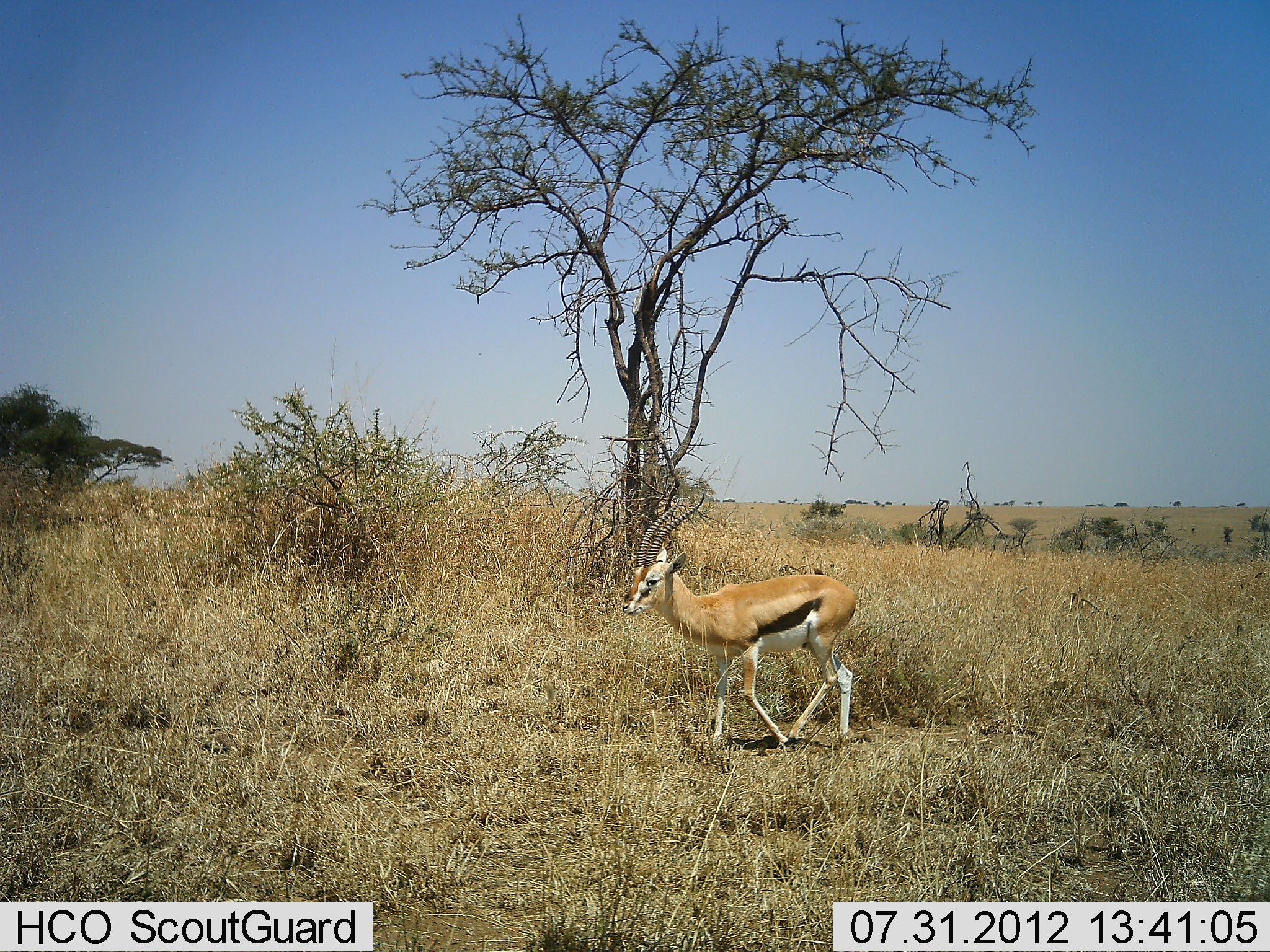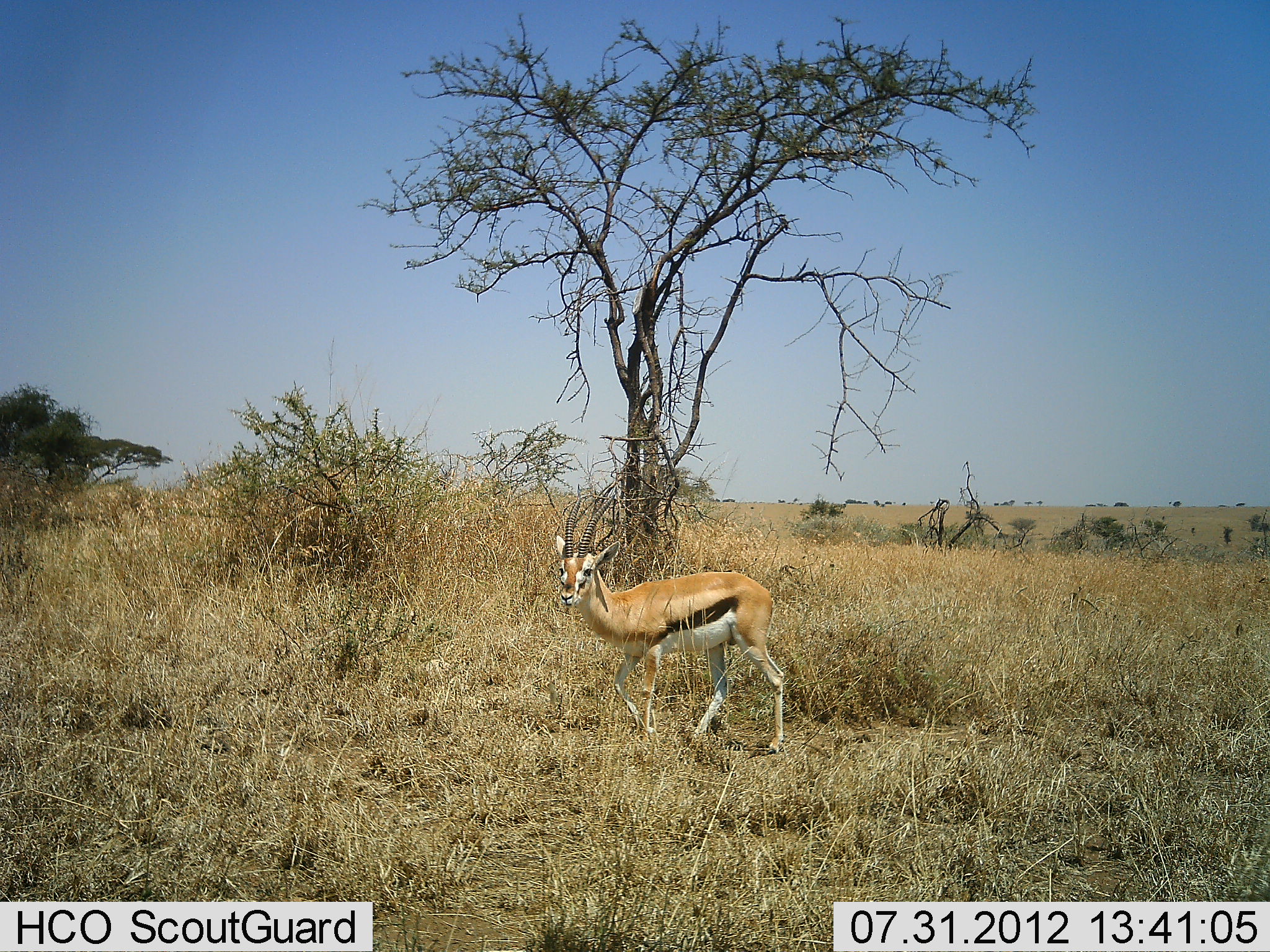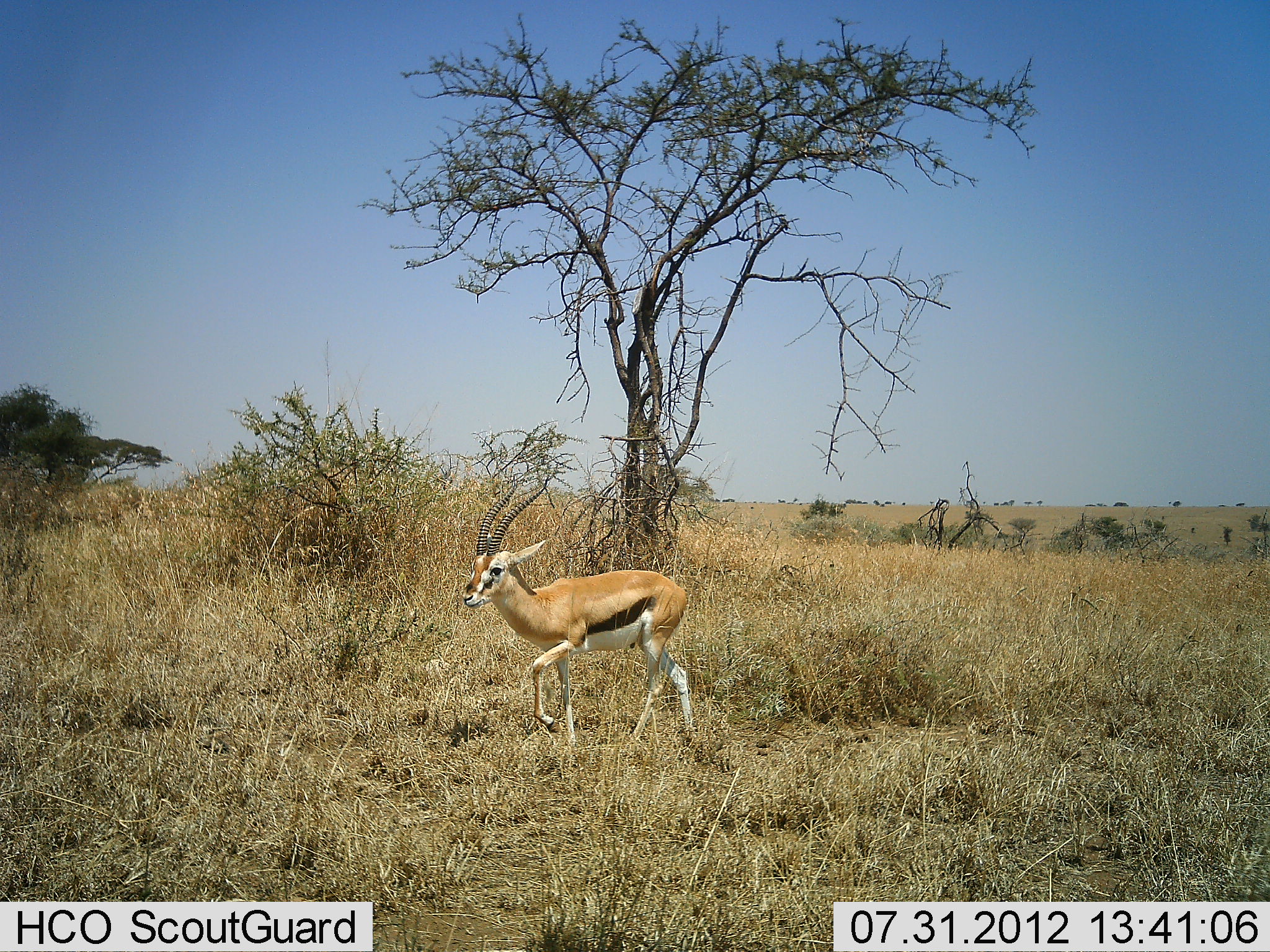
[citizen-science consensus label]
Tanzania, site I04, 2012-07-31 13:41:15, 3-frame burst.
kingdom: Animalia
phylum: Chordata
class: Mammalia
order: Artiodactyla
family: Bovidae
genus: Eudorcas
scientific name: Eudorcas thomsonii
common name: thomson's gazelle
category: gazellethomsons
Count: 1.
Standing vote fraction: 20%.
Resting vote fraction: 0%.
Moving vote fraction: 100%.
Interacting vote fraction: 0%.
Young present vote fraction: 0%.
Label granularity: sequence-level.